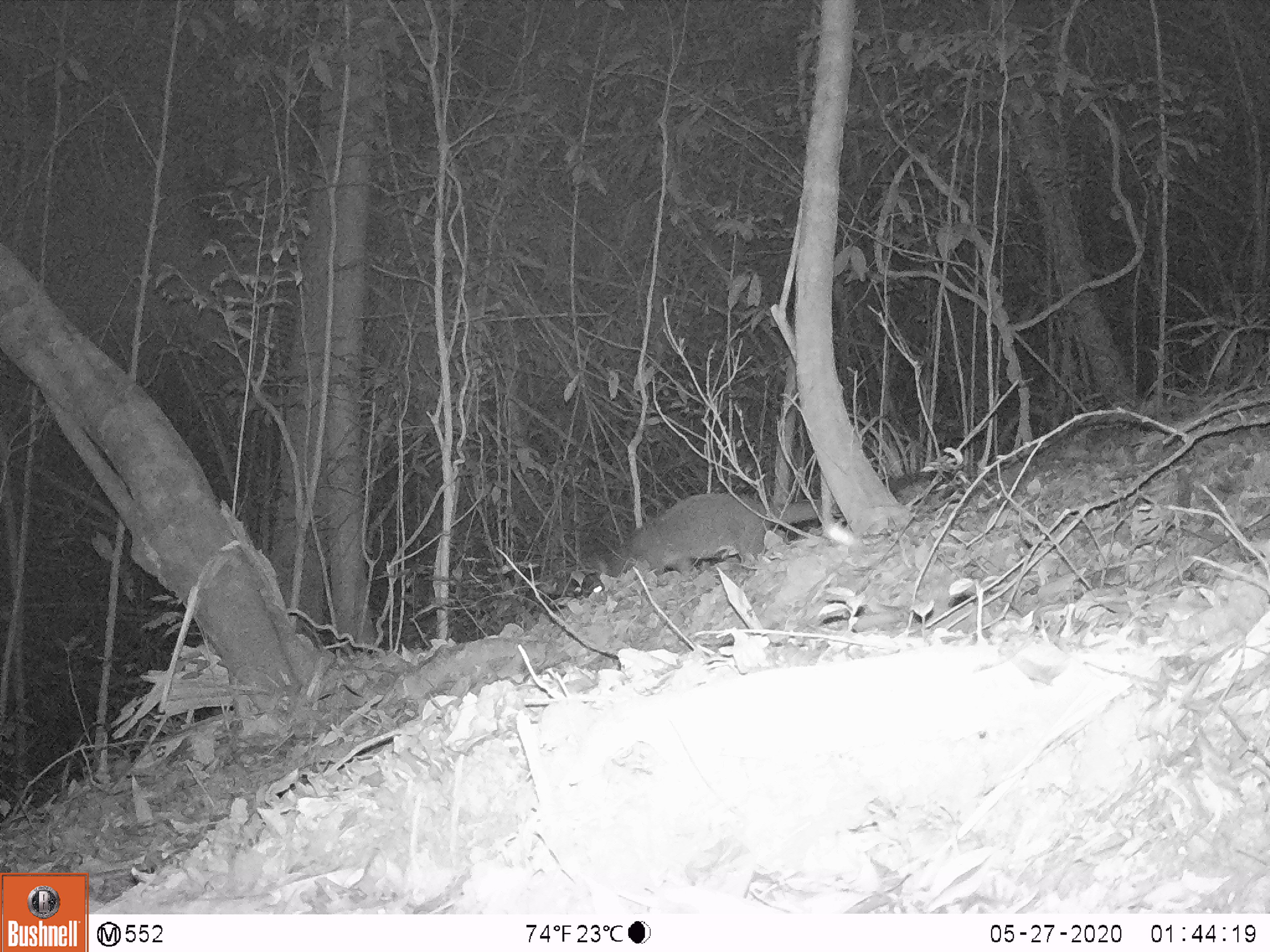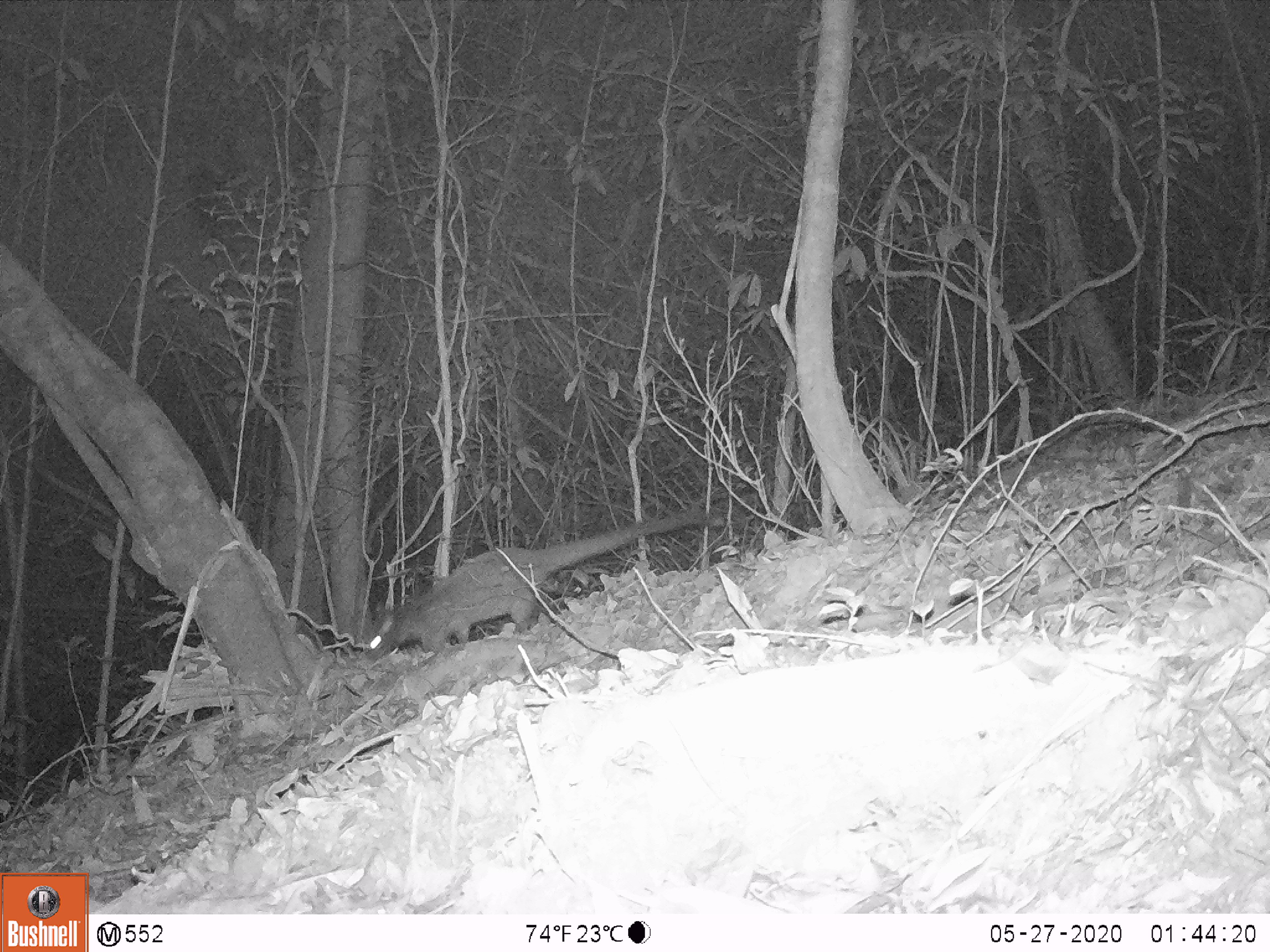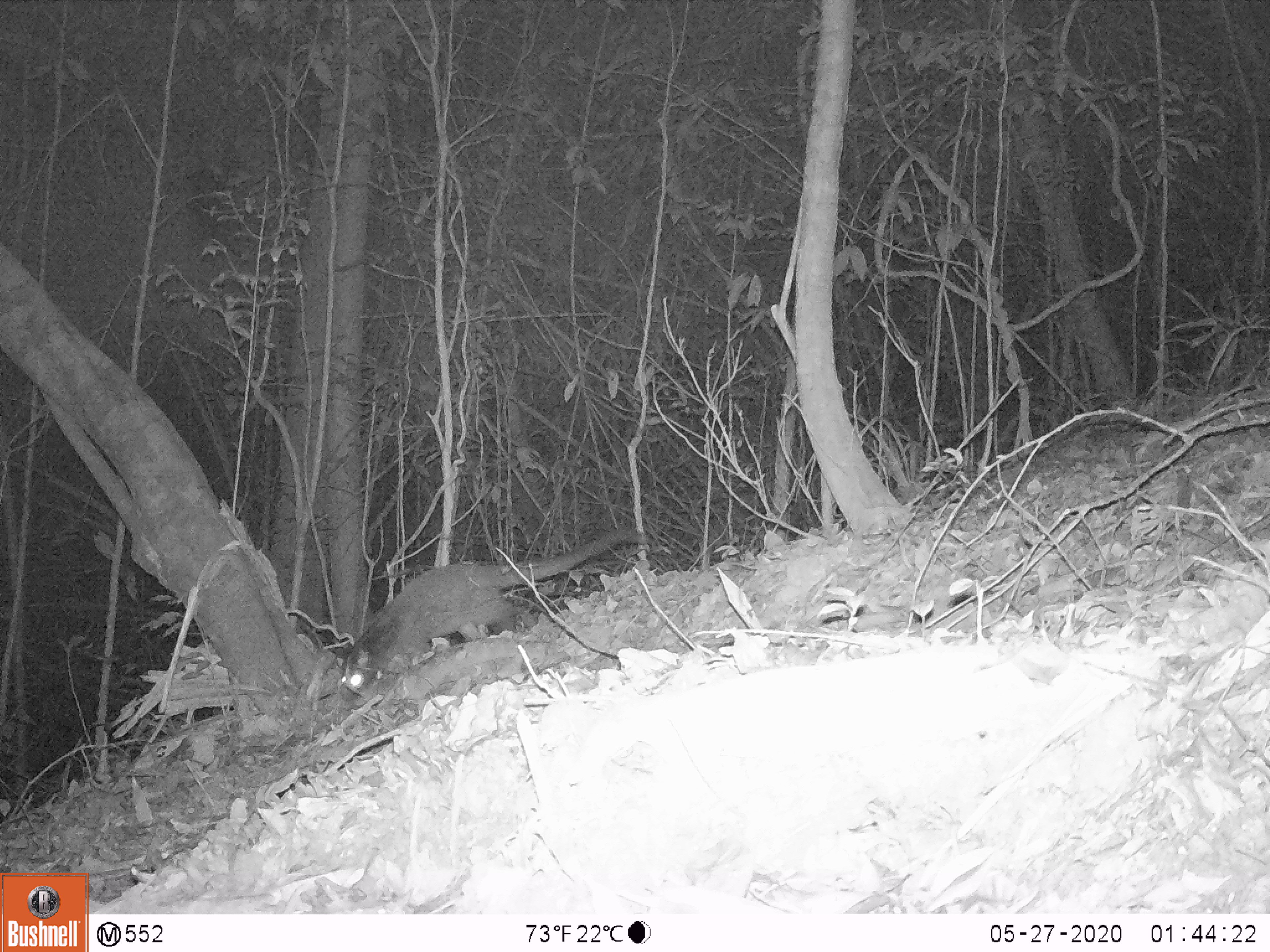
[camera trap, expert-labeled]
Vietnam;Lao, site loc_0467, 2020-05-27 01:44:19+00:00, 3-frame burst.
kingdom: Animalia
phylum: Chordata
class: Mammalia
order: Carnivora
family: Viverridae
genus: Paguma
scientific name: Paguma larvata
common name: masked palm civet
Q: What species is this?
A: Masked palm civet (Paguma larvata).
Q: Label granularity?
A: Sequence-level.